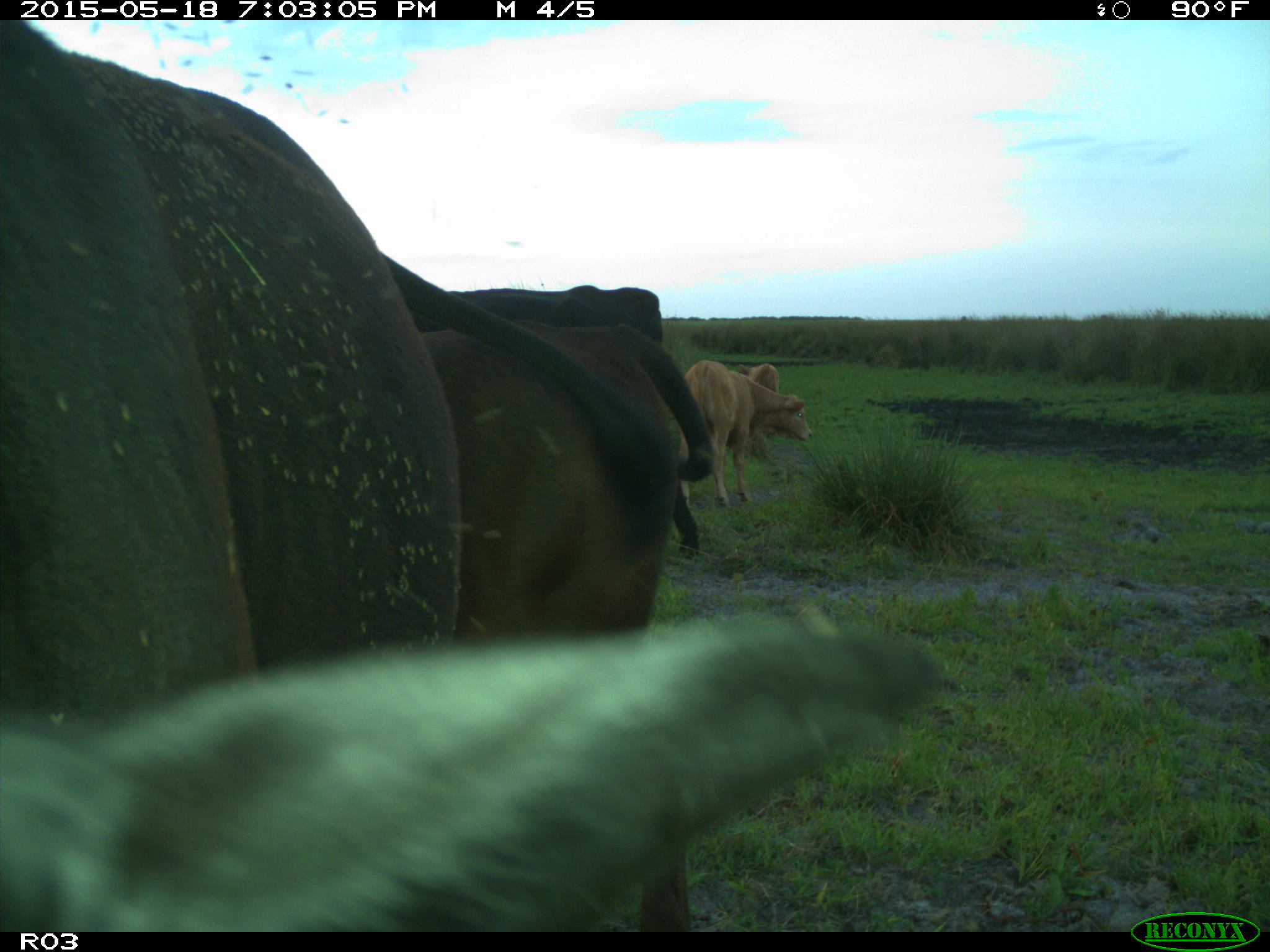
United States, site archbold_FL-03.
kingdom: Animalia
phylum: Chordata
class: Mammalia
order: Artiodactyla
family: Bovidae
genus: Bos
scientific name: Bos taurus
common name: domestic cow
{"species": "Bos taurus (domestic cow)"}